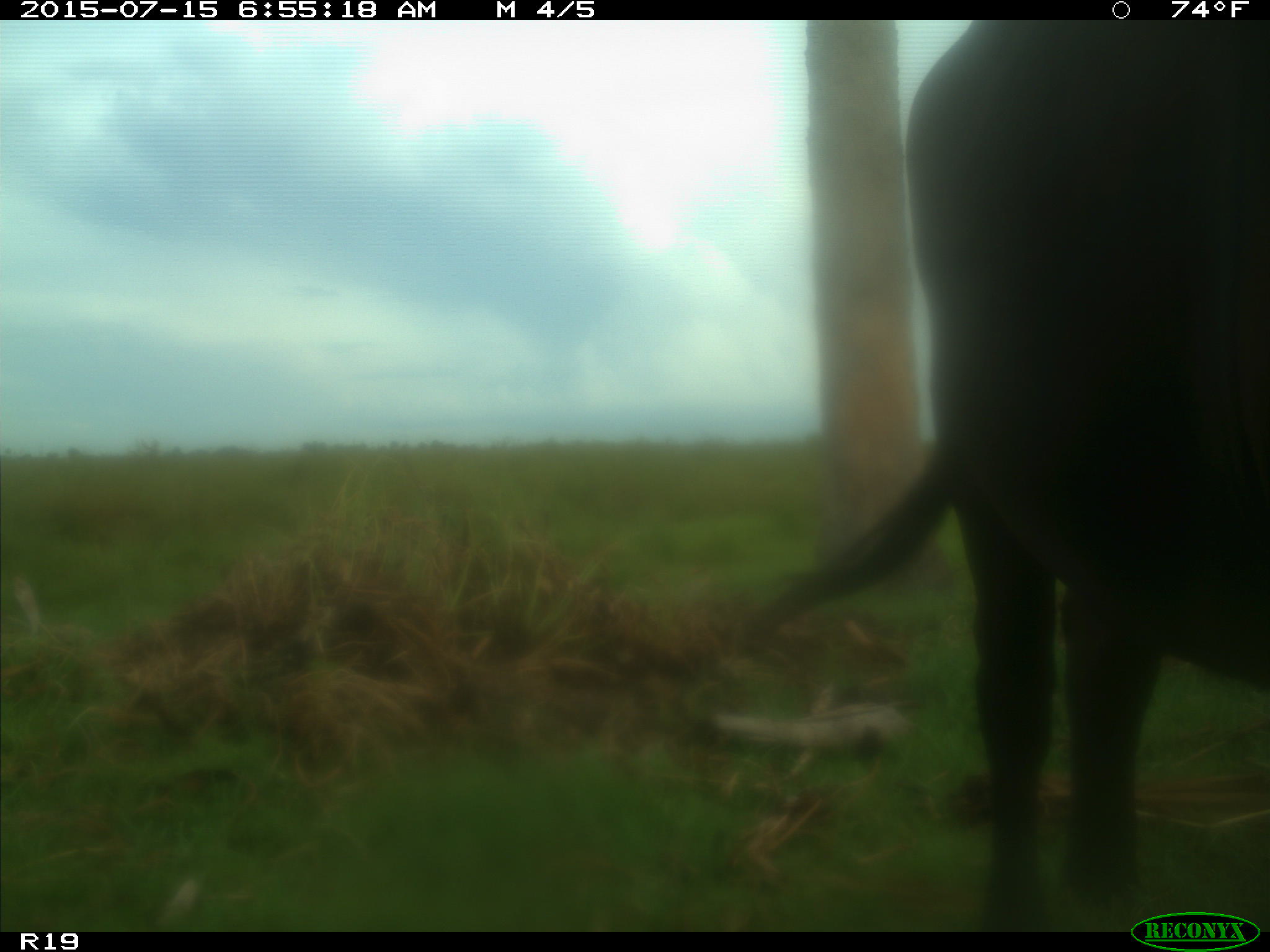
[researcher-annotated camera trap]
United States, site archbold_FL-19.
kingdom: Animalia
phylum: Chordata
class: Mammalia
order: Artiodactyla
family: Bovidae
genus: Bos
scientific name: Bos taurus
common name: domestic cow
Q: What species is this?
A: Bos taurus (domestic cow).